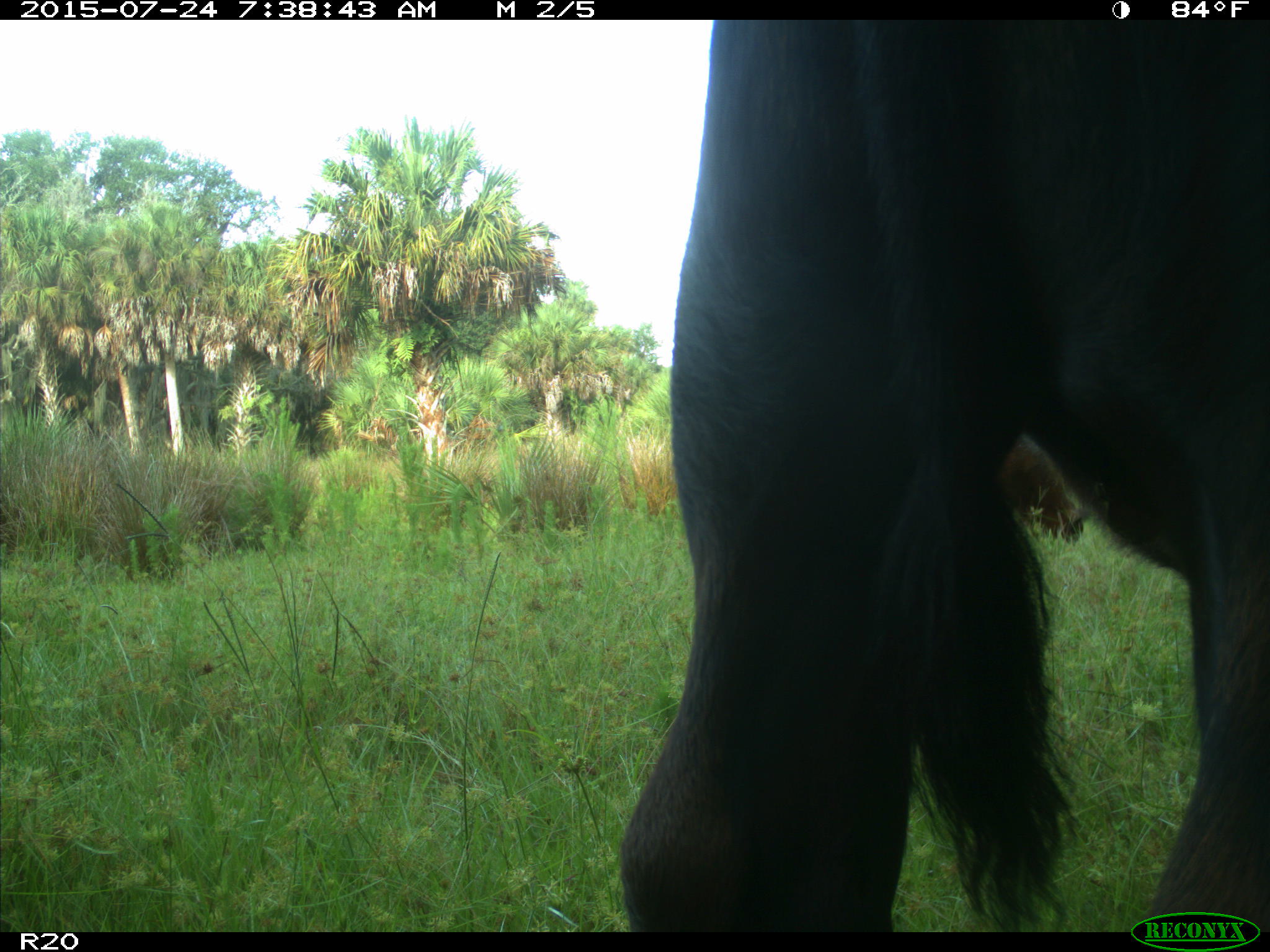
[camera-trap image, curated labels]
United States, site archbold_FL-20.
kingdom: Animalia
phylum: Chordata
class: Mammalia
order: Artiodactyla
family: Bovidae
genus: Bos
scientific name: Bos taurus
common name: domestic cow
Bos taurus (domestic cow).